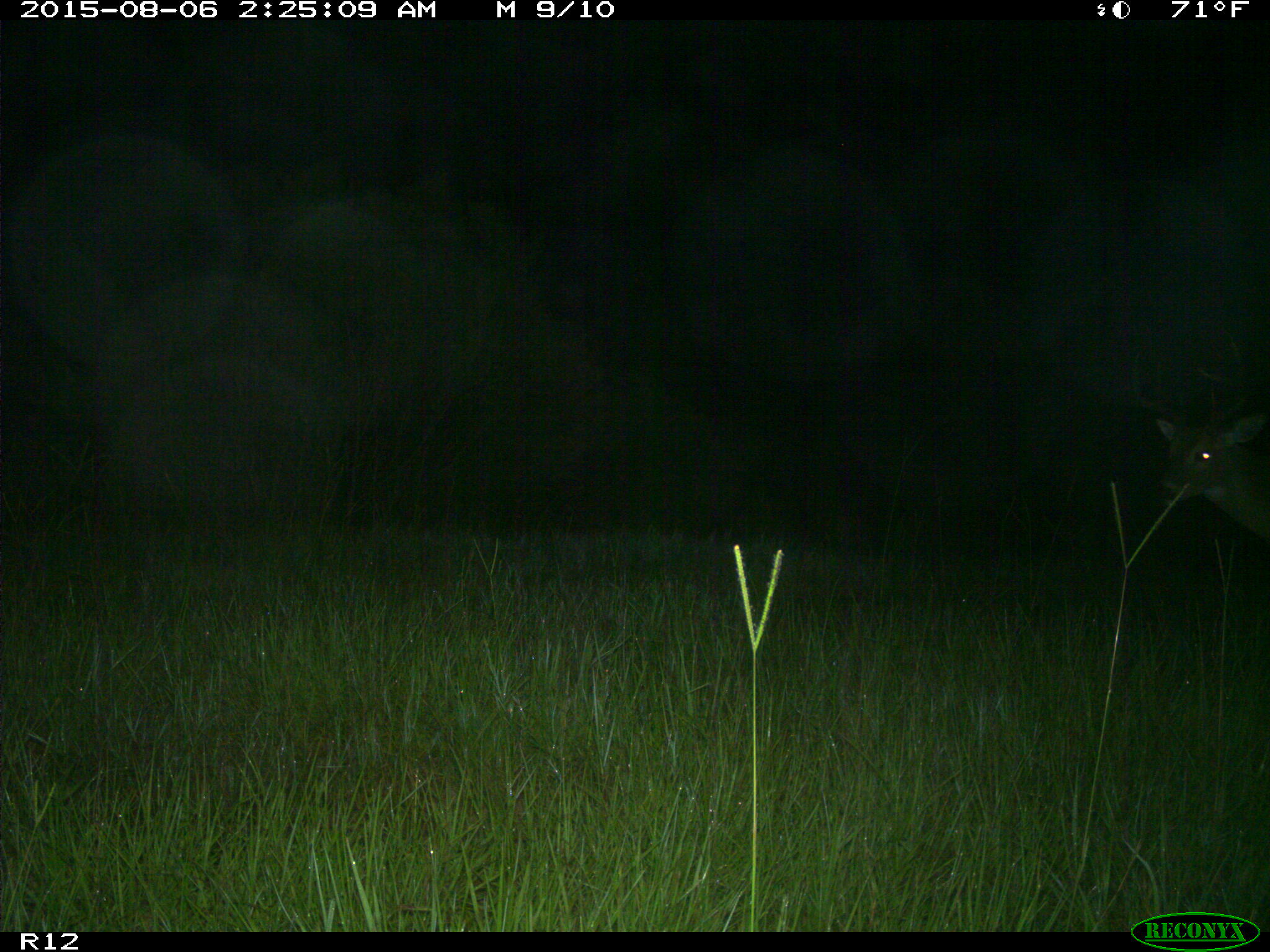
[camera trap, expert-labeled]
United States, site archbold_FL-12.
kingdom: Animalia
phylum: Chordata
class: Mammalia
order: Artiodactyla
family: Cervidae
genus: Odocoileus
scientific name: Odocoileus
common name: deer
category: unidentified deer